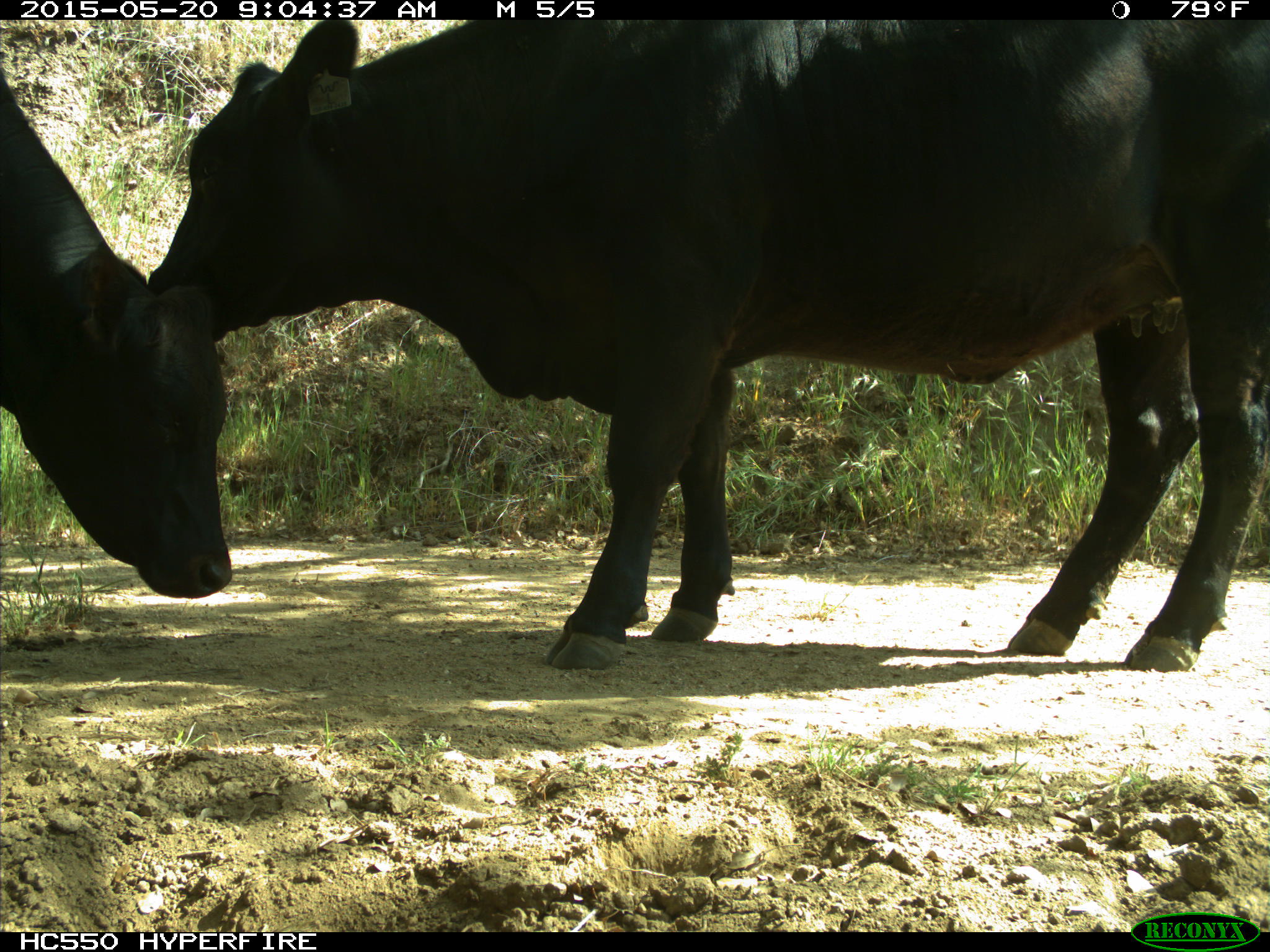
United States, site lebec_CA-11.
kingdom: Animalia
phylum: Chordata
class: Mammalia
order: Artiodactyla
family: Bovidae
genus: Bos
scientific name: Bos taurus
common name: domestic cow